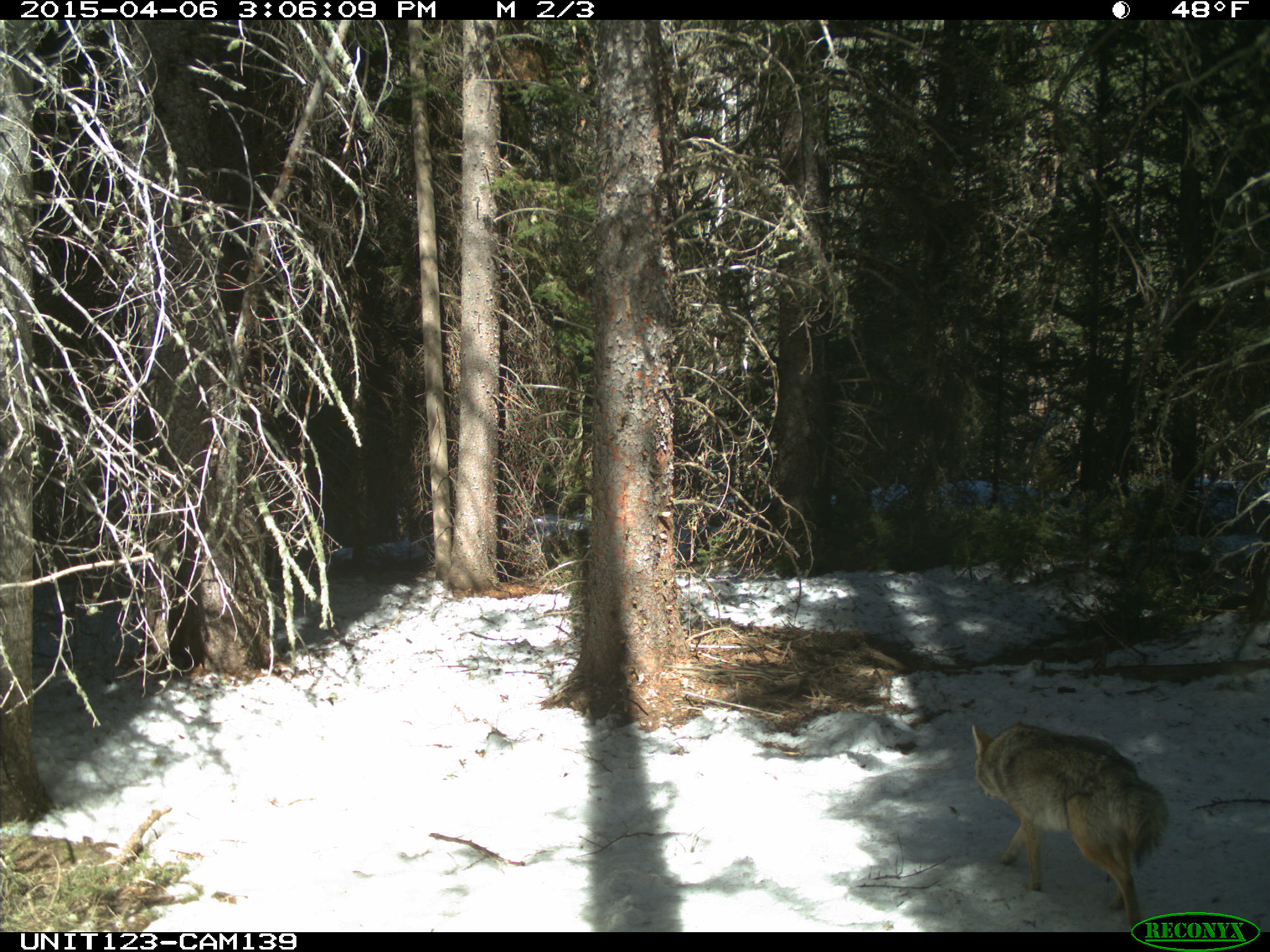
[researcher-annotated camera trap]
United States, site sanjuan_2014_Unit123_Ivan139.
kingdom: Animalia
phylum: Chordata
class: Mammalia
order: Carnivora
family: Canidae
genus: Canis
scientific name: Canis latrans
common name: coyote